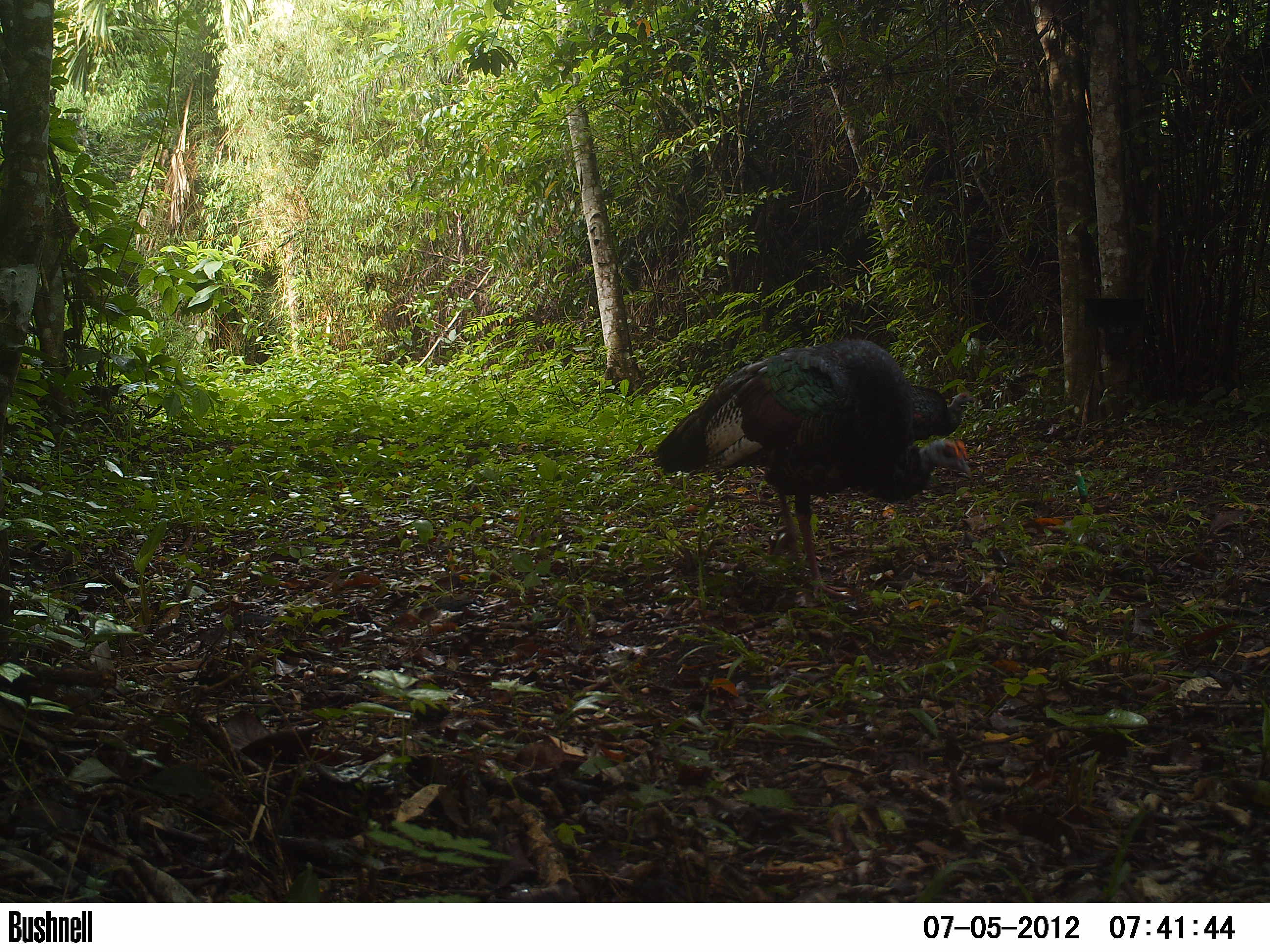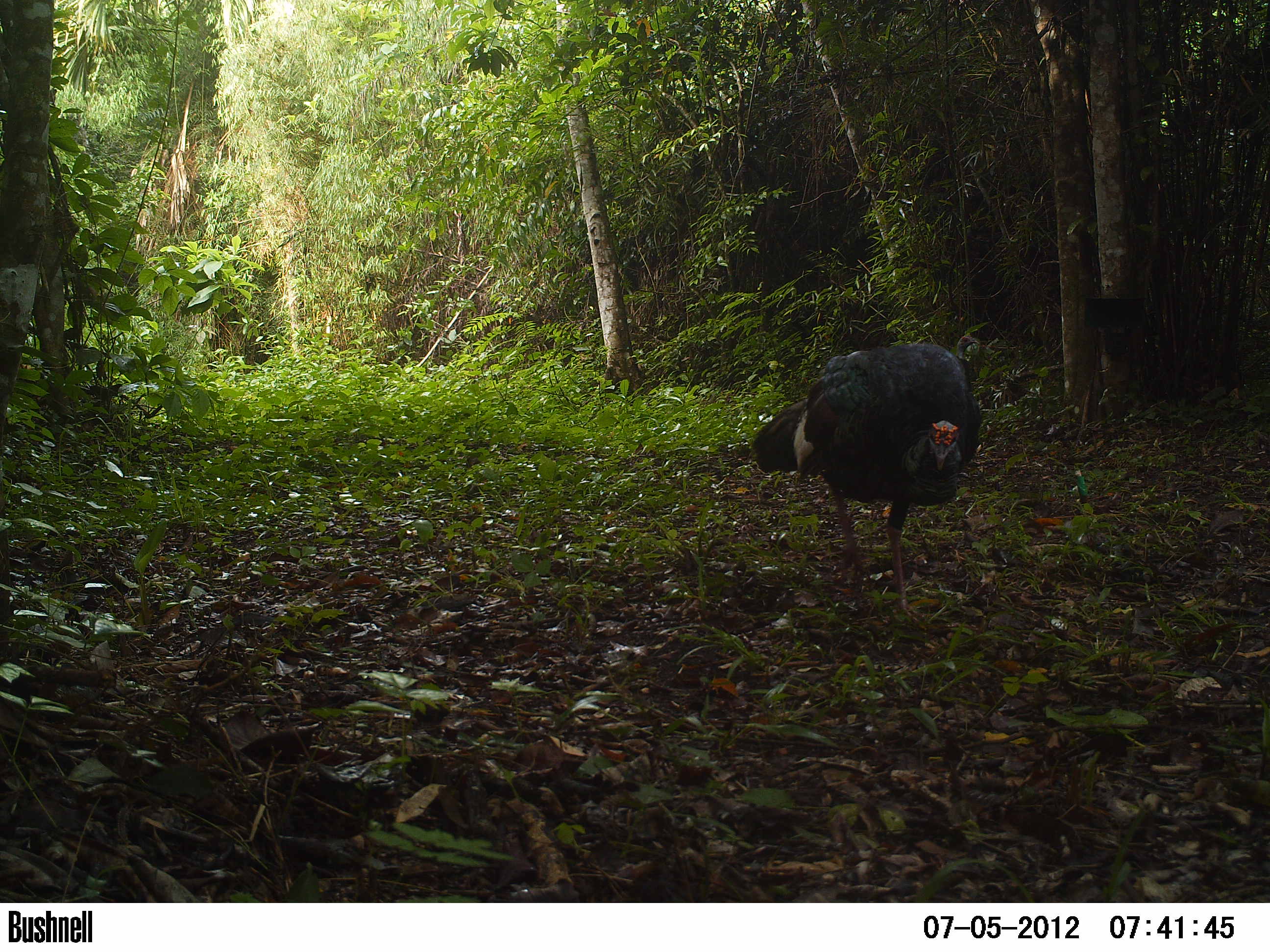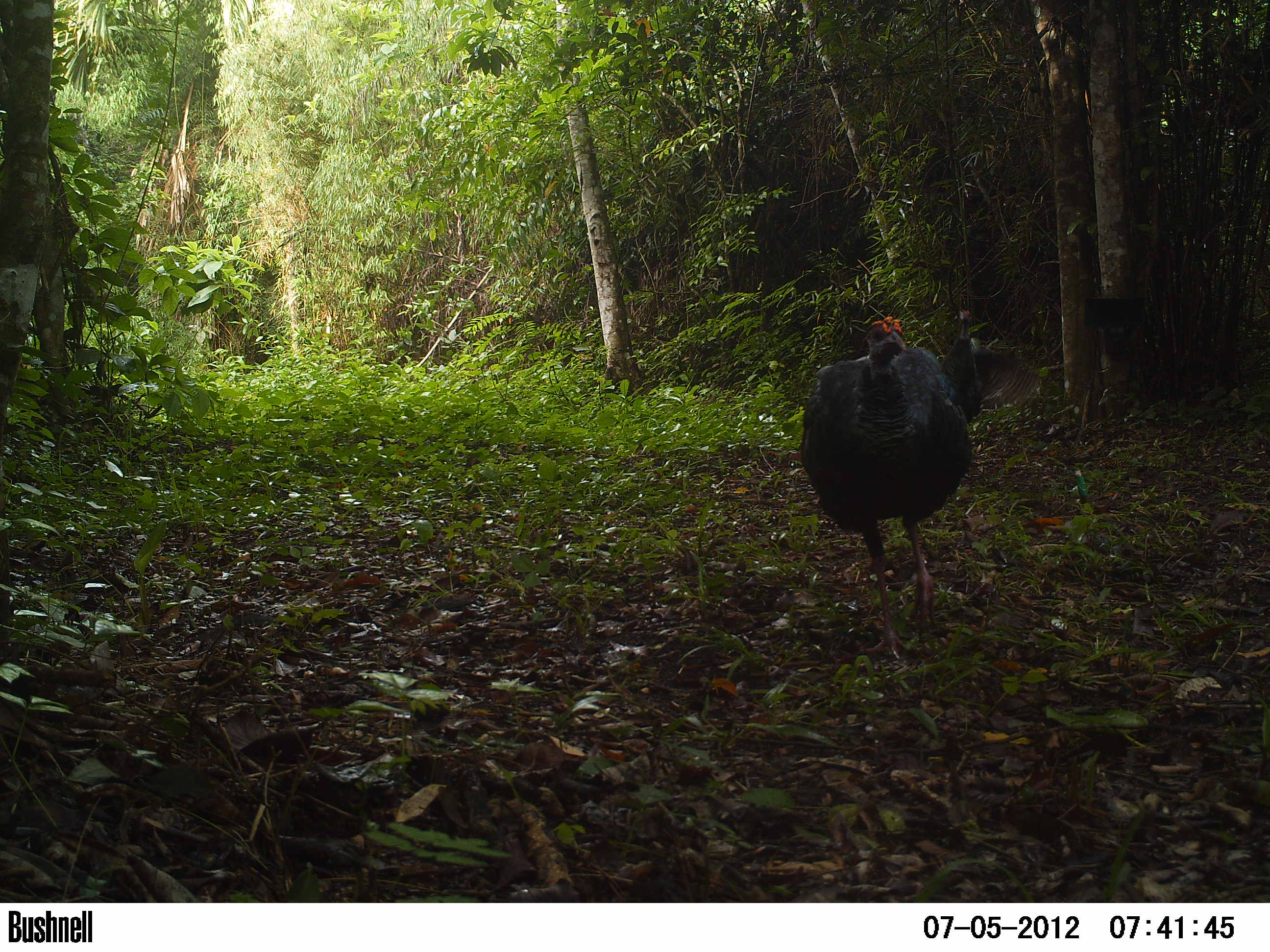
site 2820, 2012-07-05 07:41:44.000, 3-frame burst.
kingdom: Animalia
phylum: Chordata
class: Aves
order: Galliformes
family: Phasianidae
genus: Meleagris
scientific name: Meleagris ocellata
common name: ocellated turkey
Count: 3.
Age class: adult.